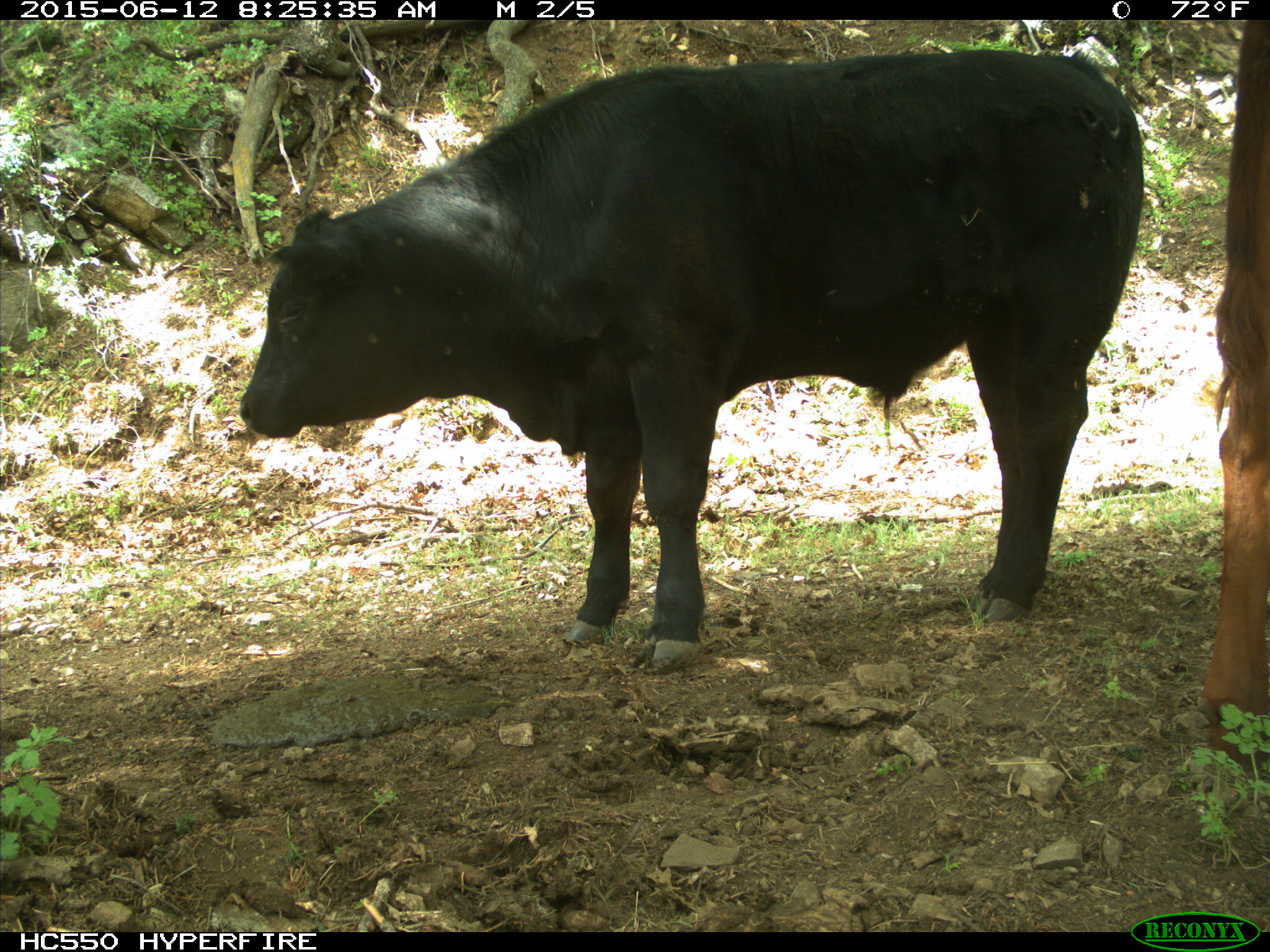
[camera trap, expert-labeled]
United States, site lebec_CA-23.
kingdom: Animalia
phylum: Chordata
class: Mammalia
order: Artiodactyla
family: Bovidae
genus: Bos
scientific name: Bos taurus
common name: domestic cow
Bos taurus (domestic cow).